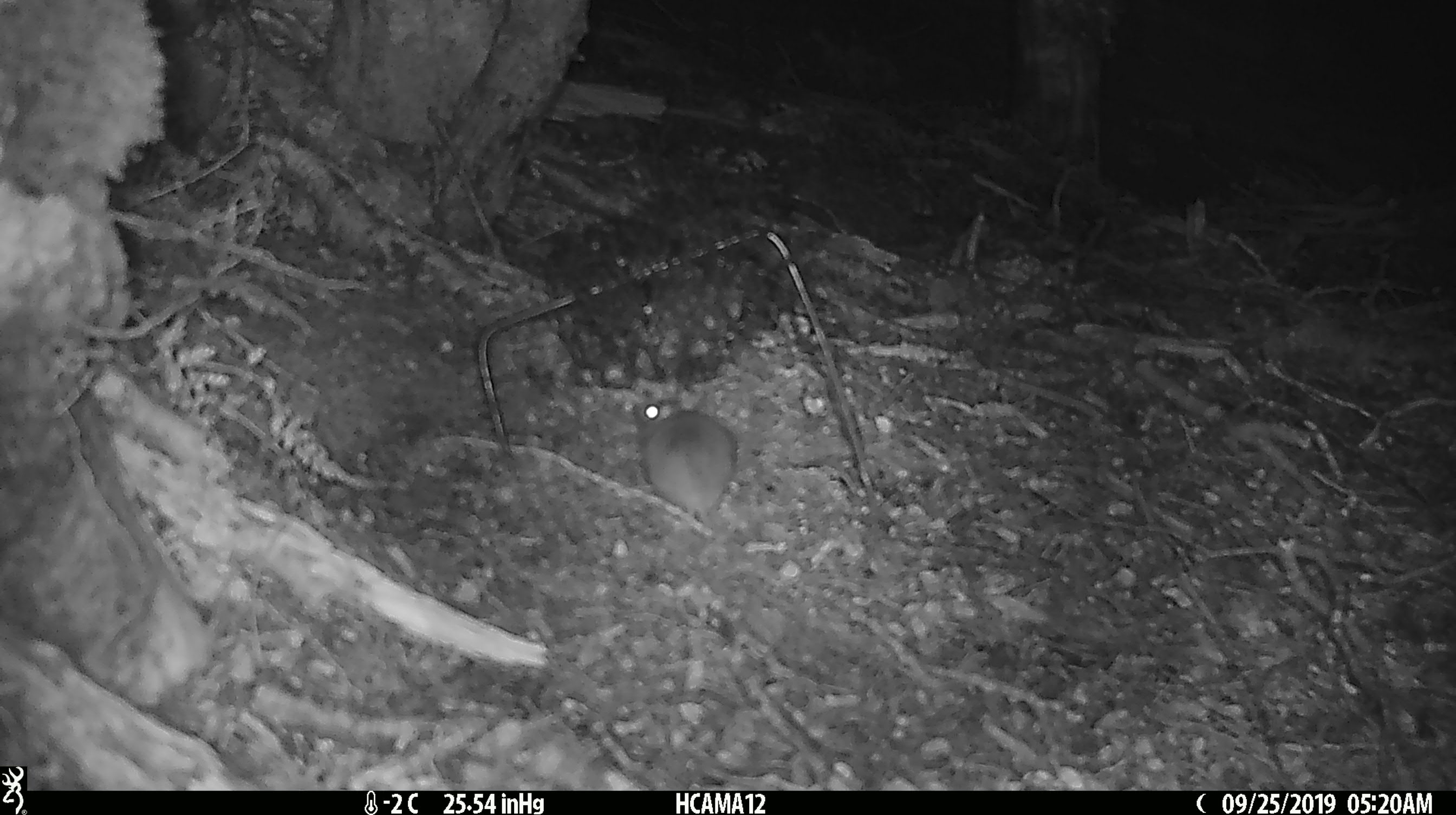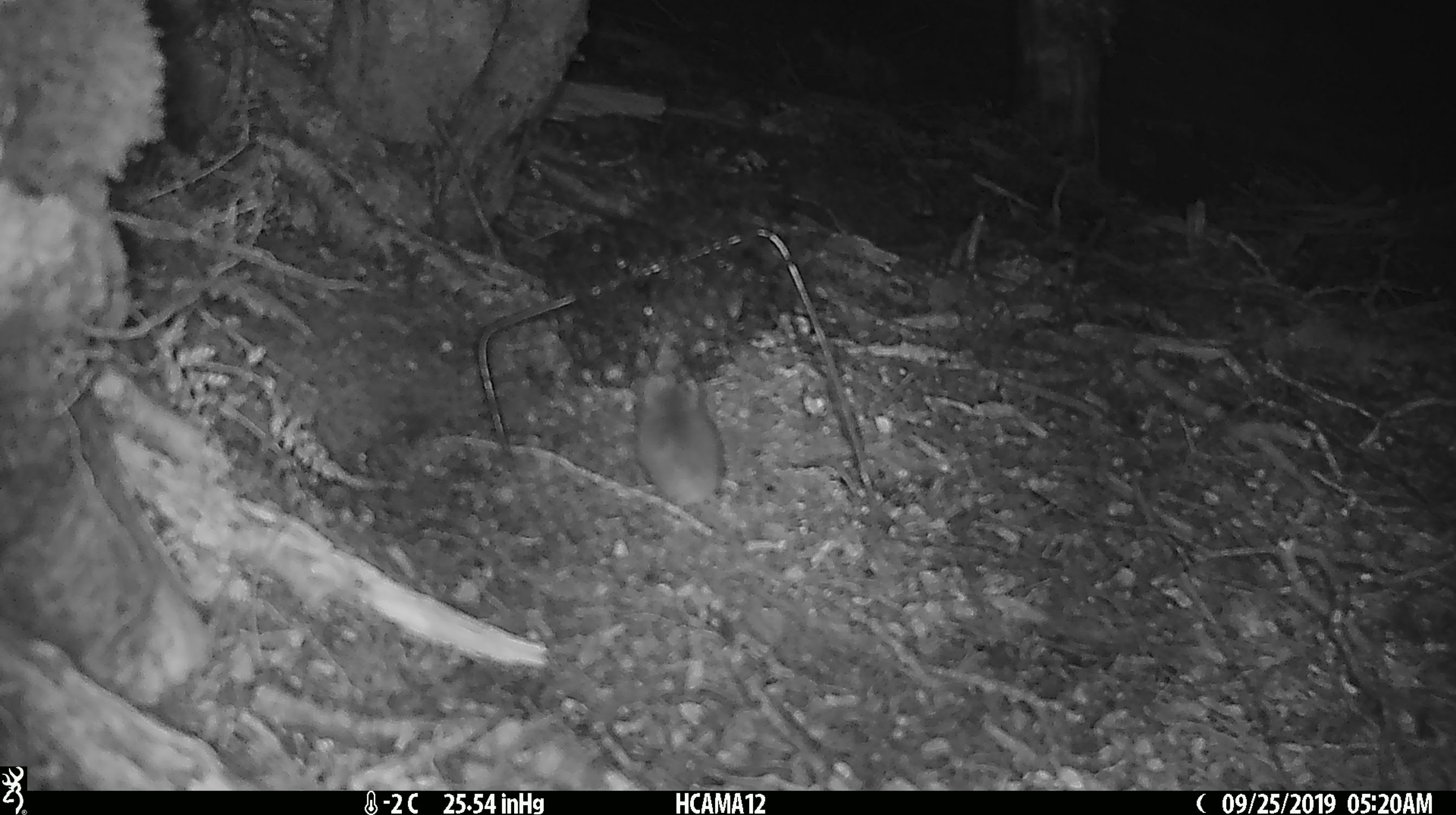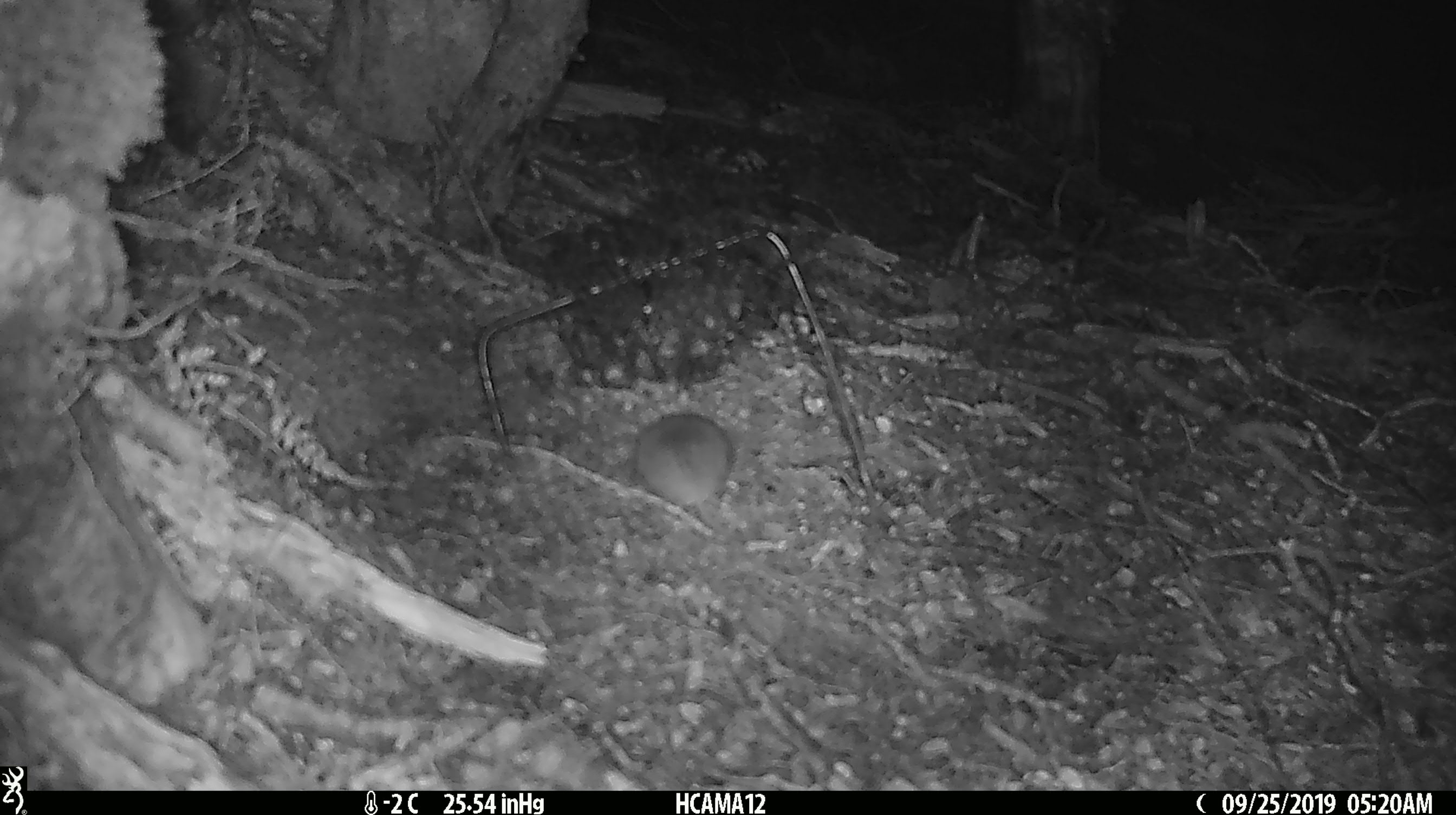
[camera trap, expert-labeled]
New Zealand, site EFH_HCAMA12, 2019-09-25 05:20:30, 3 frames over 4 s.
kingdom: Animalia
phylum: Chordata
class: Mammalia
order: Rodentia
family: Muridae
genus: Mus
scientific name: Mus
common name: mouse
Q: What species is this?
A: Mouse (Mus).